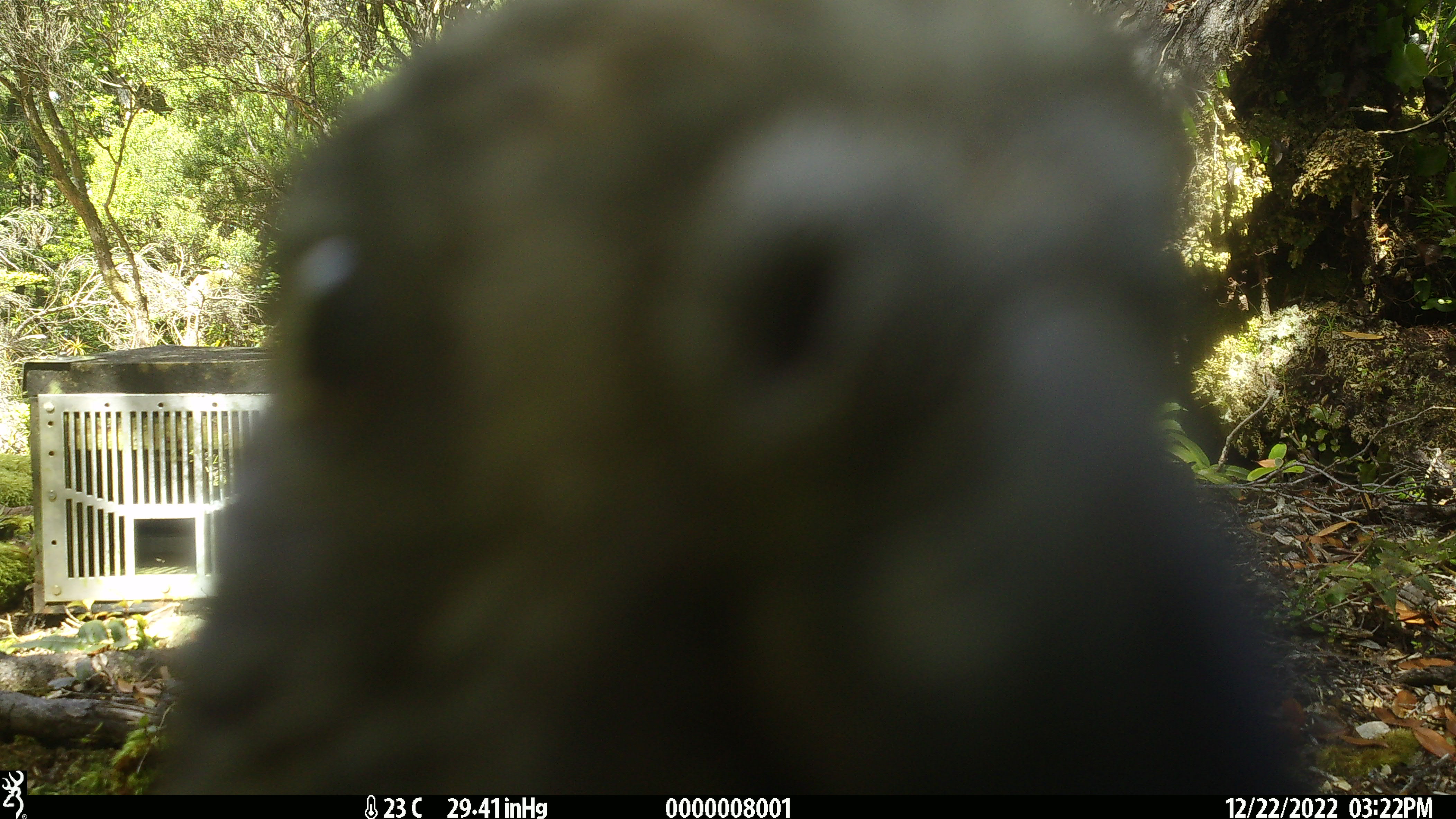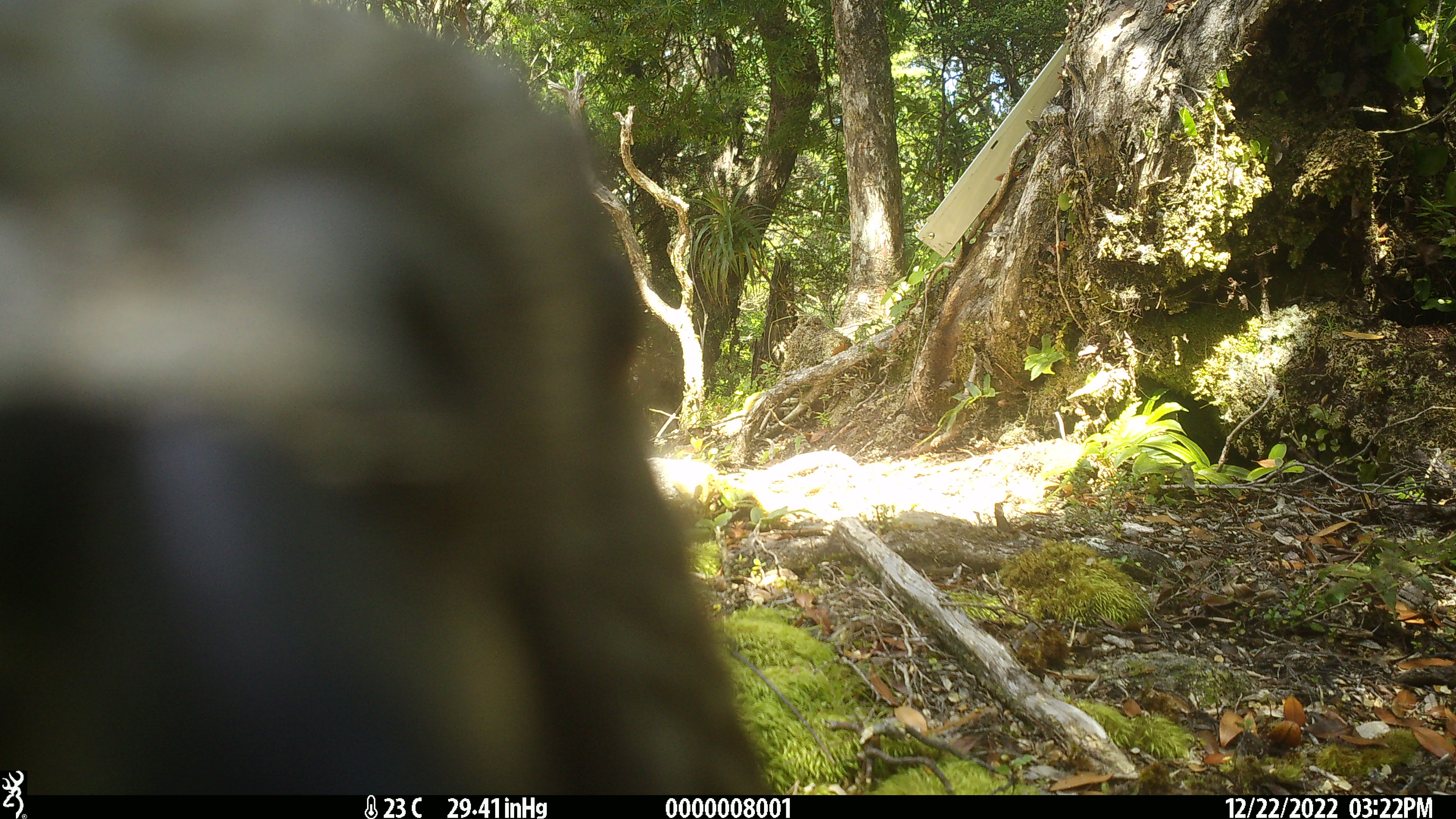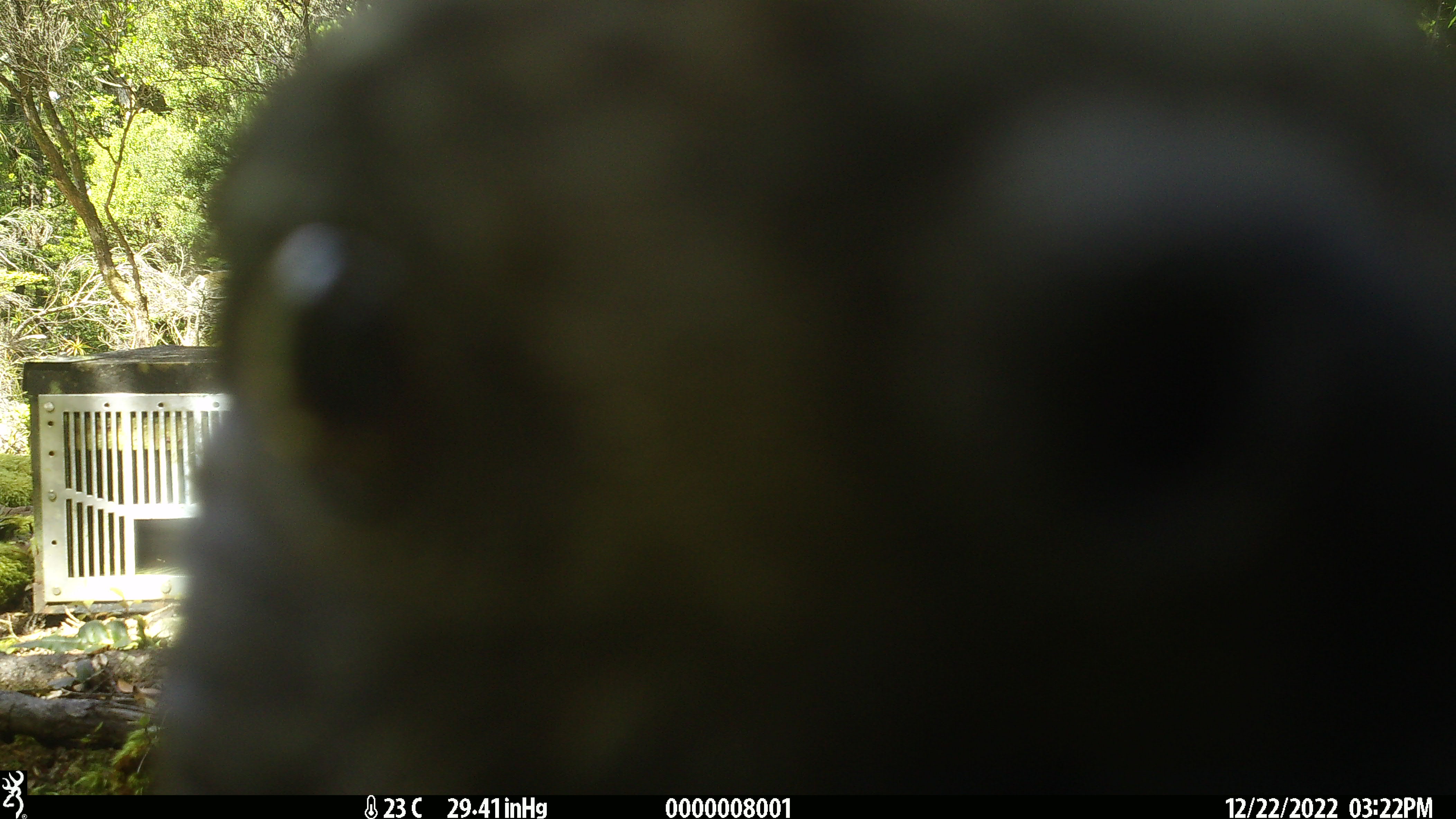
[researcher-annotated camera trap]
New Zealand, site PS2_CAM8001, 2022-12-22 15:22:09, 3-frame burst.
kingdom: Animalia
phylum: Chordata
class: Aves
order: Psittaciformes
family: Strigopidae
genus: Nestor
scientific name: Nestor notabilis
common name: kea